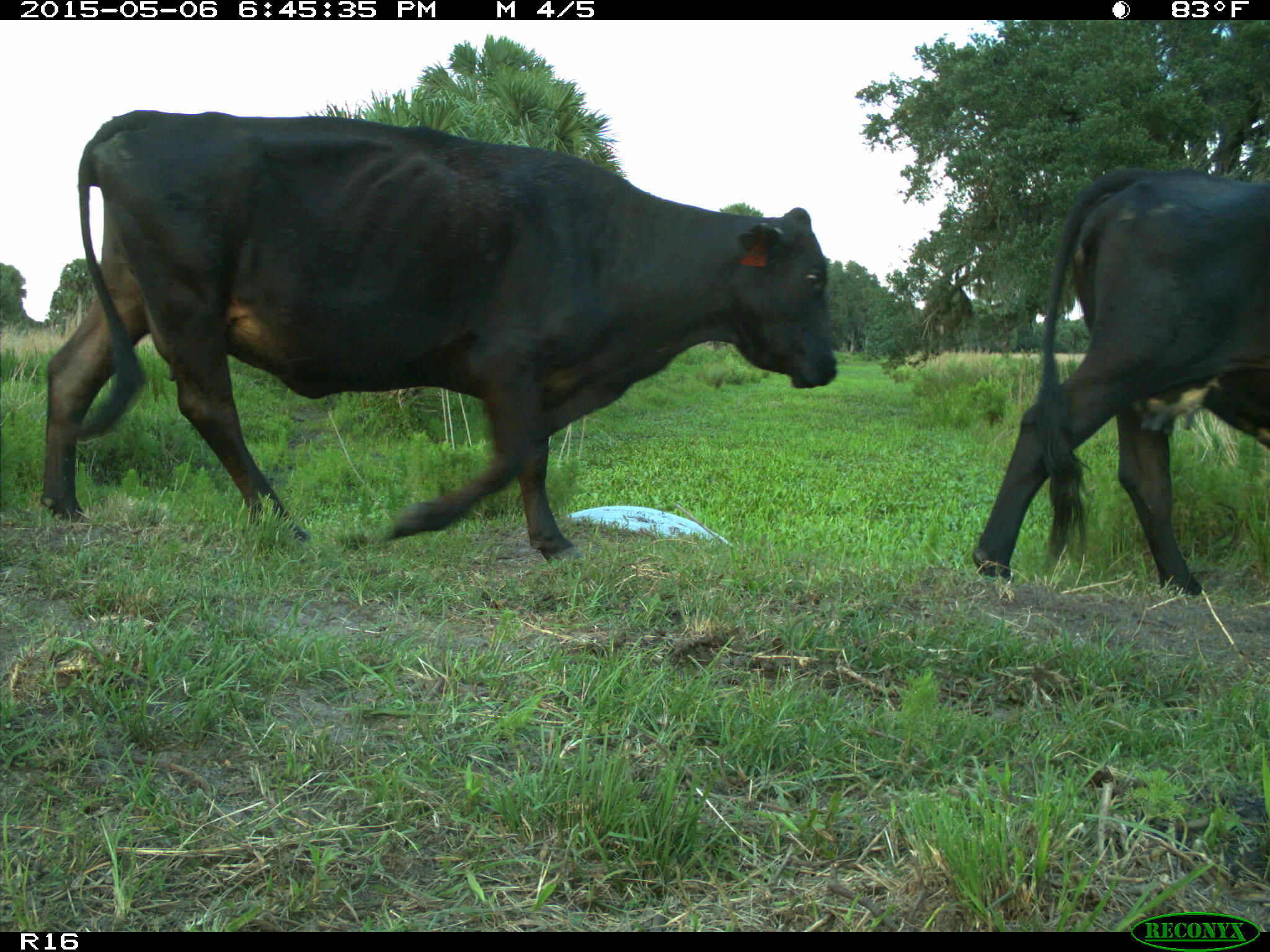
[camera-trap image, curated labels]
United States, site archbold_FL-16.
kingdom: Animalia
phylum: Chordata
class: Mammalia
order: Artiodactyla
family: Bovidae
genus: Bos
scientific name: Bos taurus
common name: domestic cow